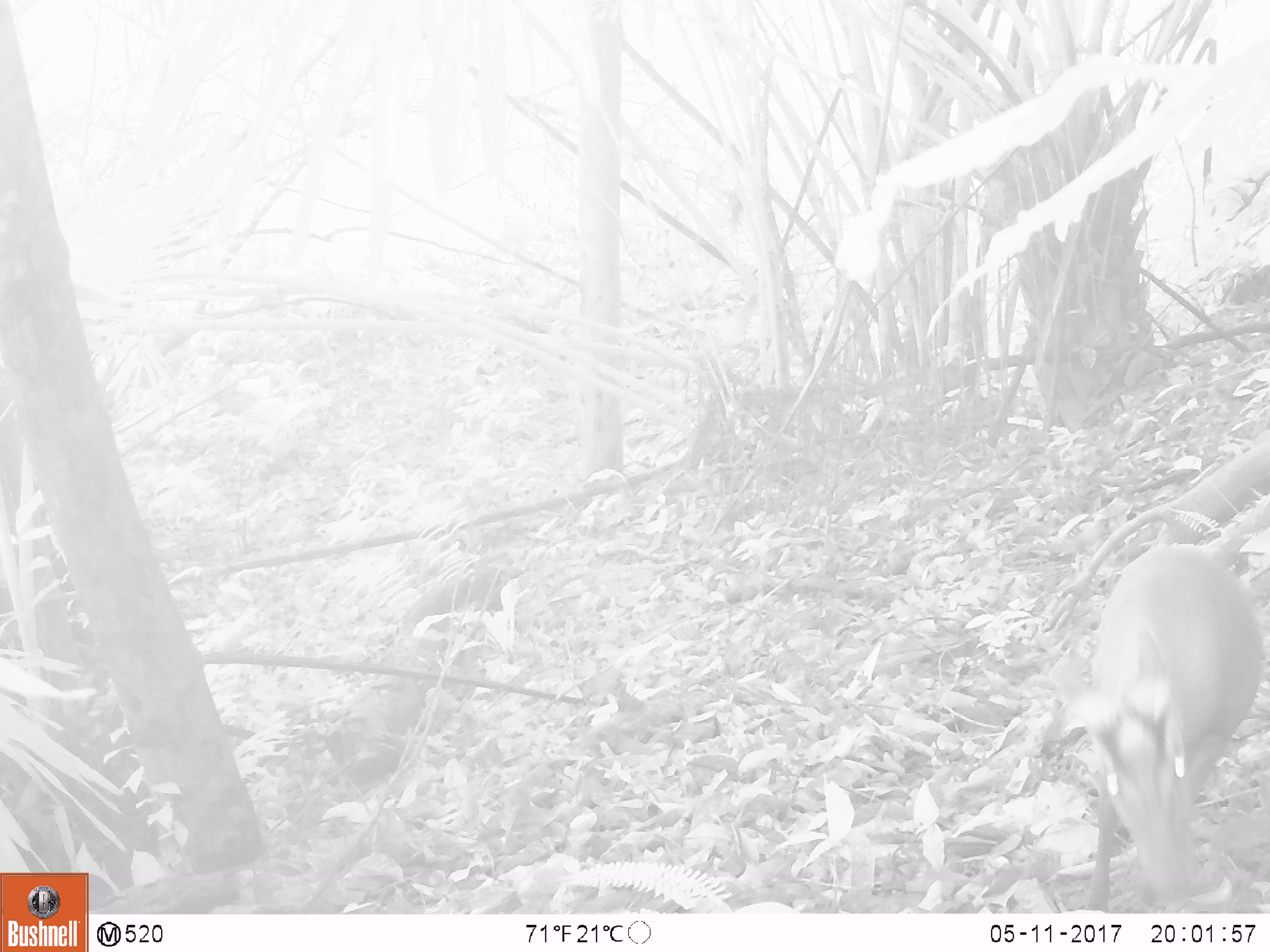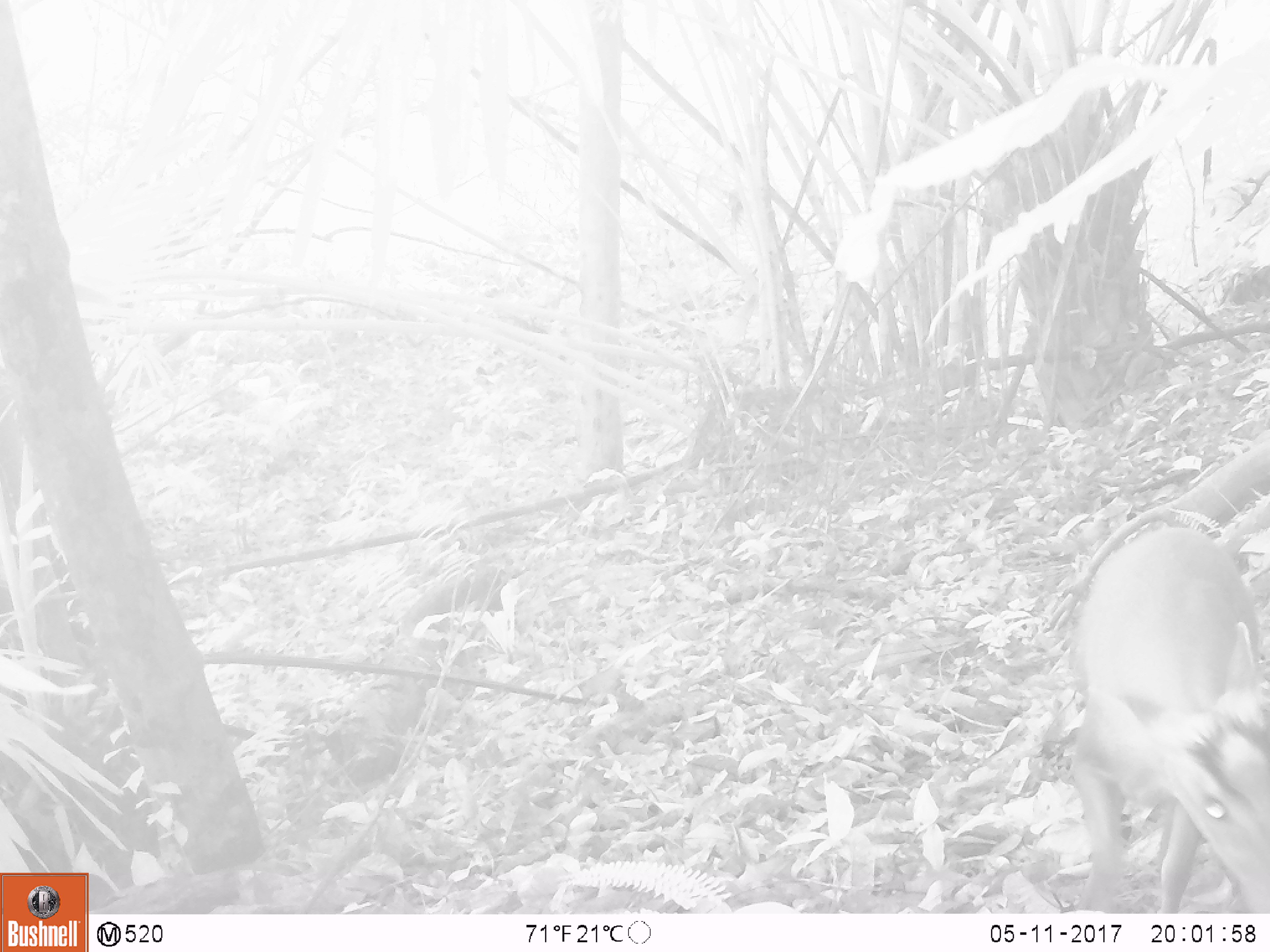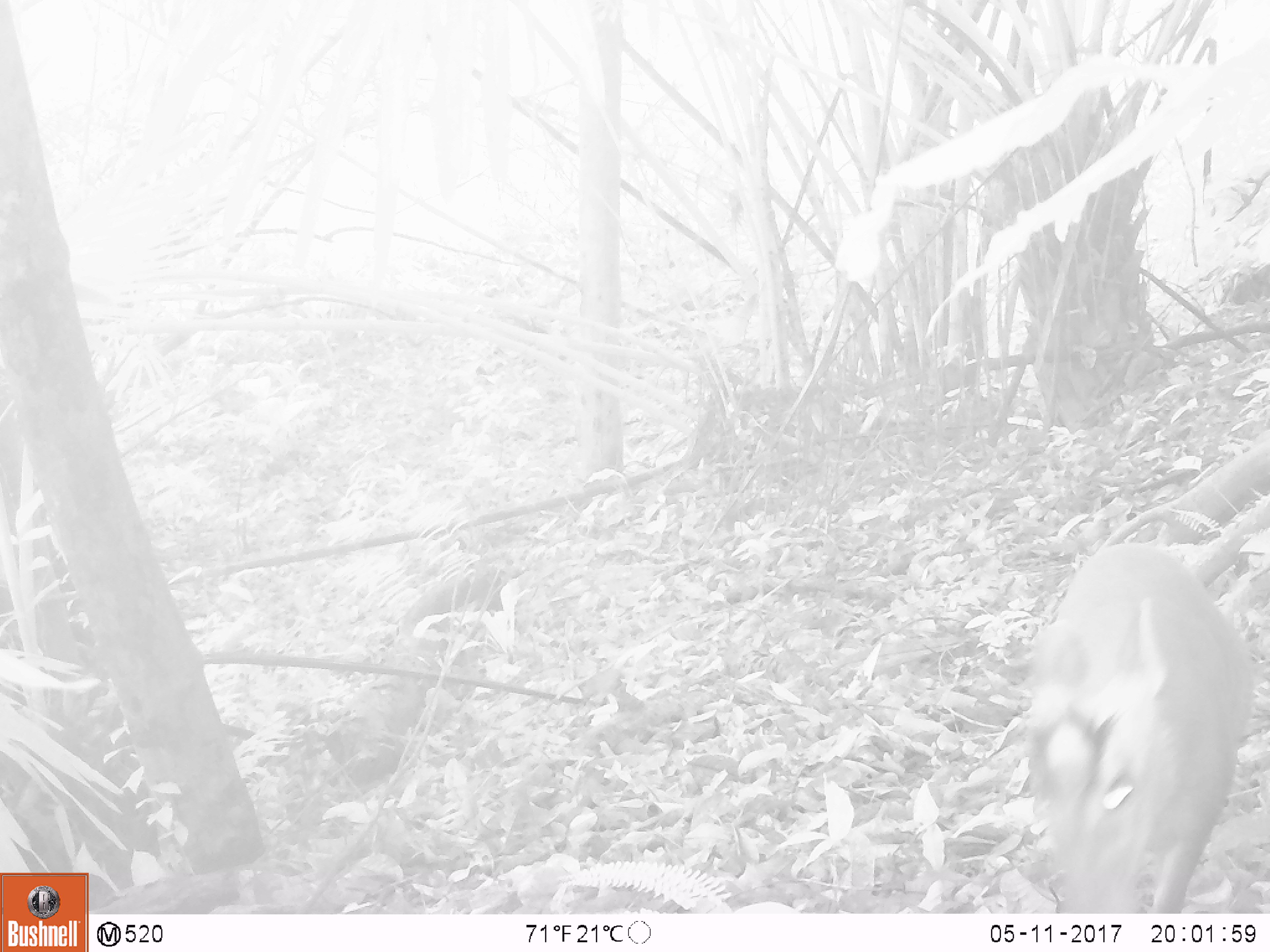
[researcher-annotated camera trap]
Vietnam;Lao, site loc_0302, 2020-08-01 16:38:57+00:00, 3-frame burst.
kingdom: Animalia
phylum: Chordata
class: Mammalia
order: Artiodactyla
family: Cervidae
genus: Muntiacus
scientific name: Muntiacus rooseveltorum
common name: roosevelt's muntjac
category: roosevelts muntjac group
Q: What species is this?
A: Roosevelts muntjac group (roosevelt's muntjac) (Muntiacus rooseveltorum).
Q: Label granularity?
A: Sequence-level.